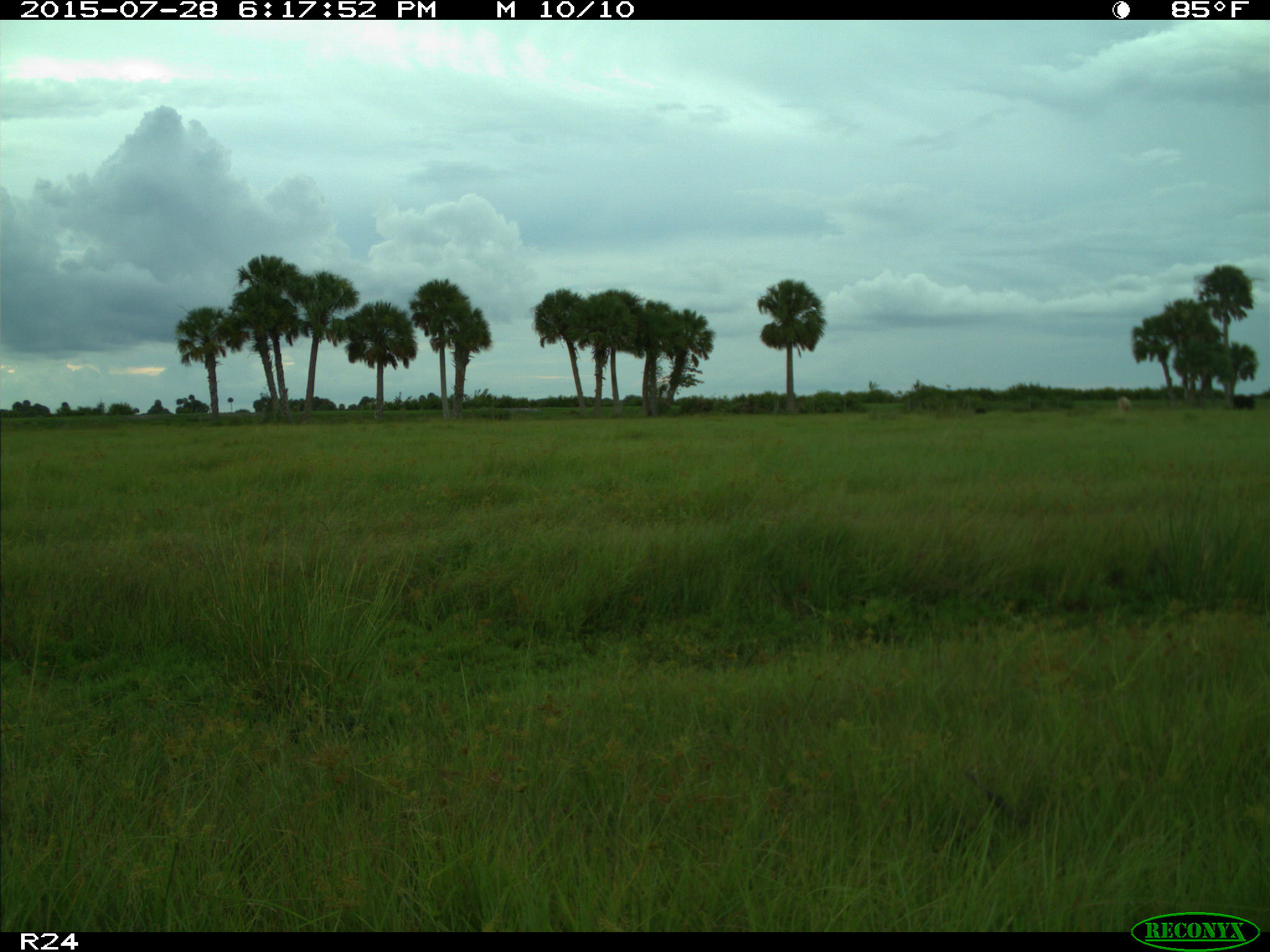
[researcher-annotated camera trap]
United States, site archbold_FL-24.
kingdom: Animalia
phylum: Chordata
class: Mammalia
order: Artiodactyla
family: Bovidae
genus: Bos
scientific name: Bos taurus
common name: domestic cow